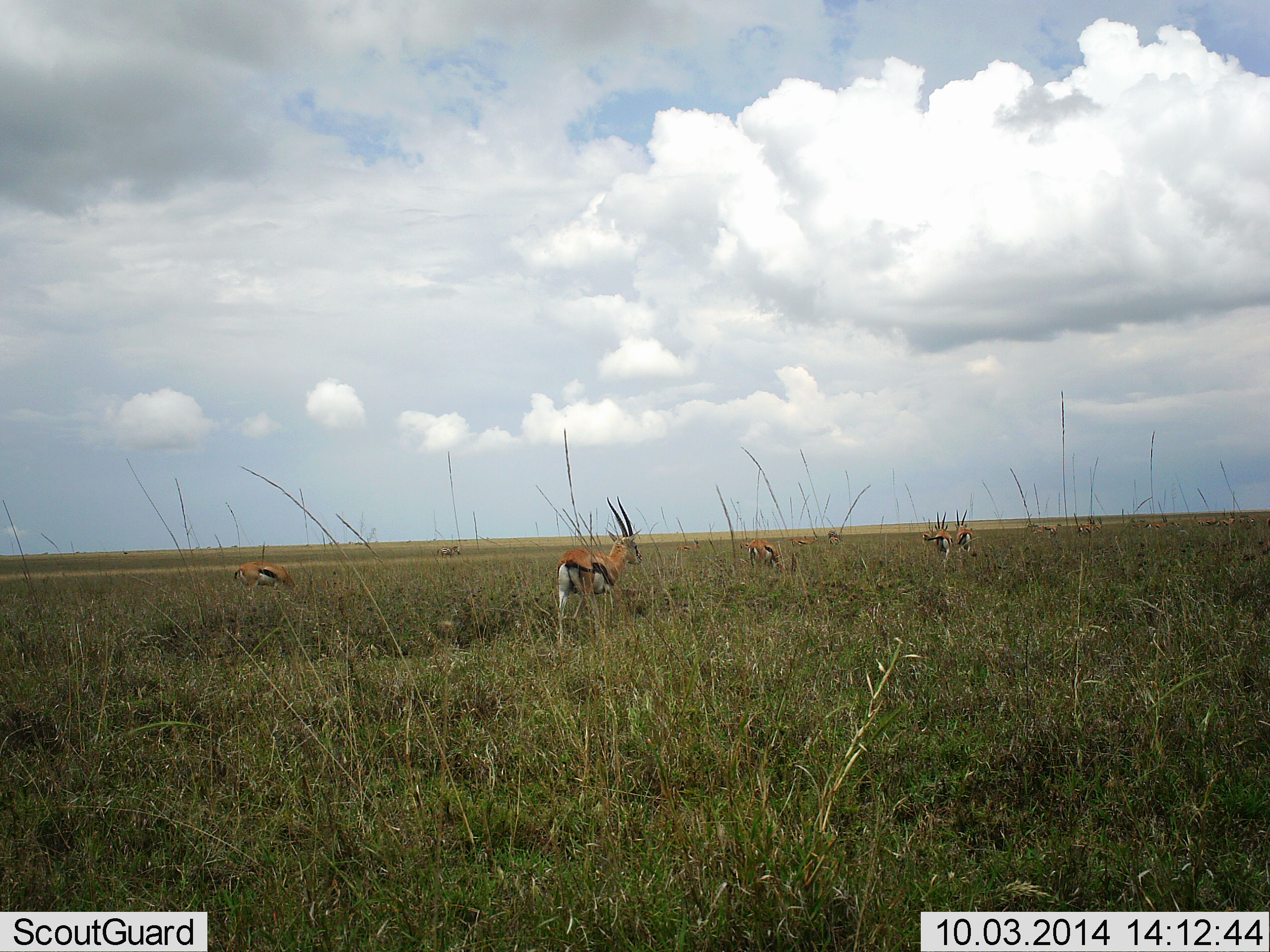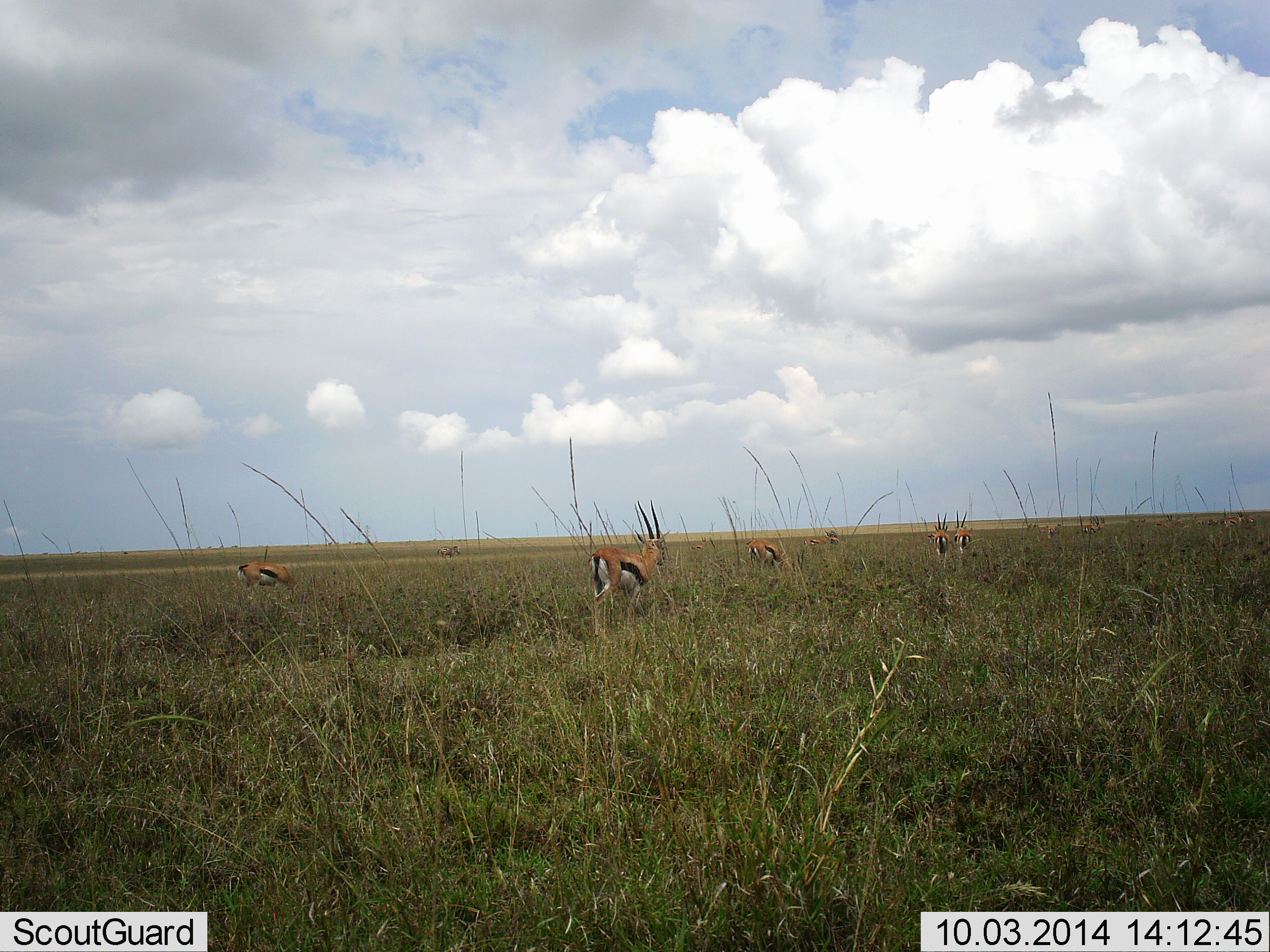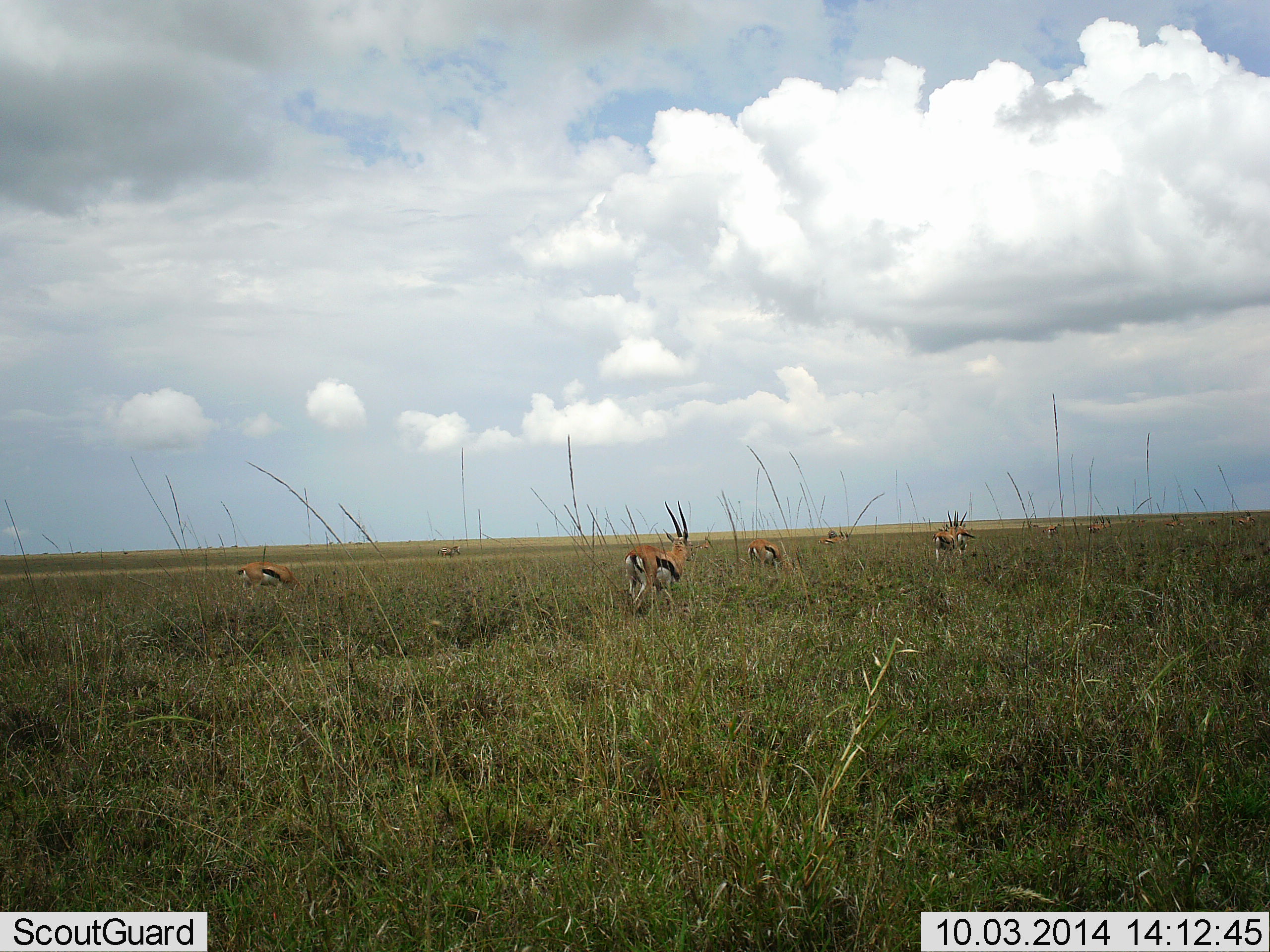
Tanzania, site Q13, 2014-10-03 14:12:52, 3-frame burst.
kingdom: Animalia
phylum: Chordata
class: Mammalia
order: Artiodactyla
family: Bovidae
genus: Eudorcas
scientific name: Eudorcas thomsonii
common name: thomson's gazelle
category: gazellethomsons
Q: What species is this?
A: Gazellethomsons (thomson's gazelle) (Eudorcas thomsonii).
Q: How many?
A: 5.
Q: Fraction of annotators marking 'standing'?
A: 70%.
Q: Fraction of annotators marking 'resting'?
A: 0%.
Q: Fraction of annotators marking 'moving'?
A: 80%.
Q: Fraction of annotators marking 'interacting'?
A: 0%.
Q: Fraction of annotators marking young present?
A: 0%.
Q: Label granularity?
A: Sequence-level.